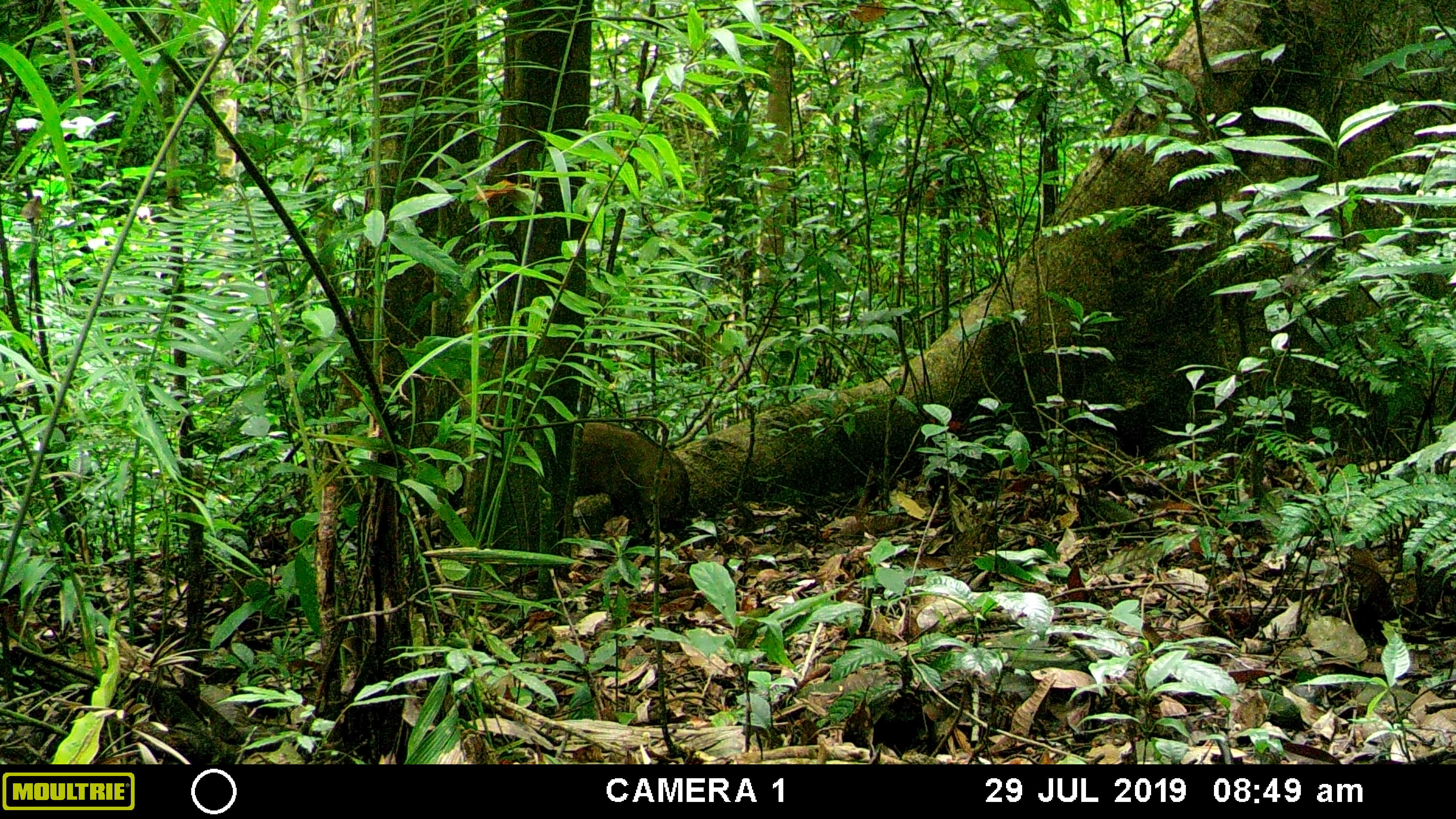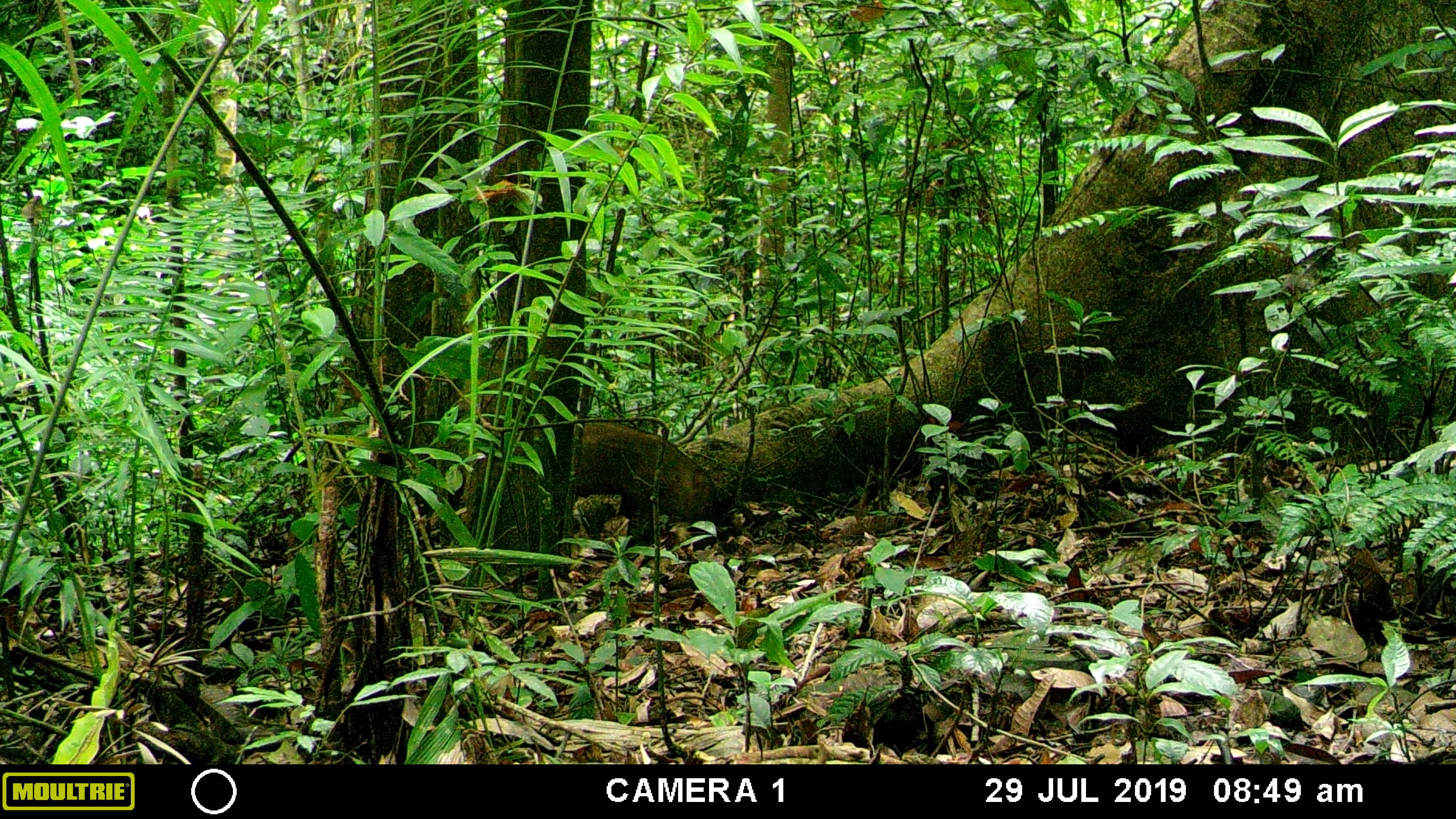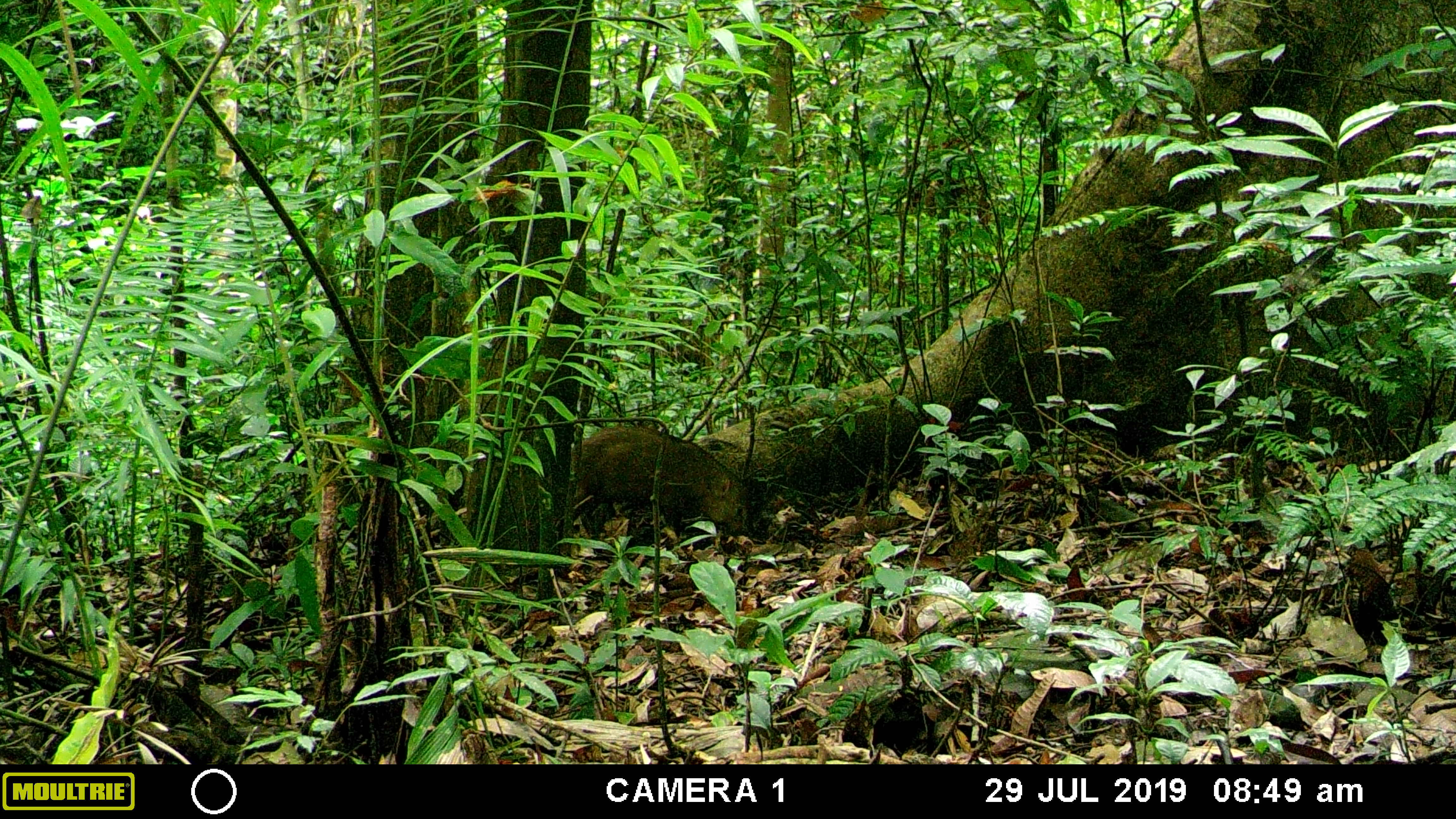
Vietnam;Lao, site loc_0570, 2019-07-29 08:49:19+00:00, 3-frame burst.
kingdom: Animalia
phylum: Chordata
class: Mammalia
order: Artiodactyla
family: Suidae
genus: Sus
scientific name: Sus scrofa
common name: eurasian wild pig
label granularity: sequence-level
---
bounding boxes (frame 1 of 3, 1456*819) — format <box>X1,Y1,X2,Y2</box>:
eurasian wild pig: <box>576,422,690,549</box>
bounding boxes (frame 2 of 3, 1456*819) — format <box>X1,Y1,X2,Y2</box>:
eurasian wild pig: <box>576,420,712,549</box>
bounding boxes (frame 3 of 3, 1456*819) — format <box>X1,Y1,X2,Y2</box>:
eurasian wild pig: <box>575,424,750,555</box>